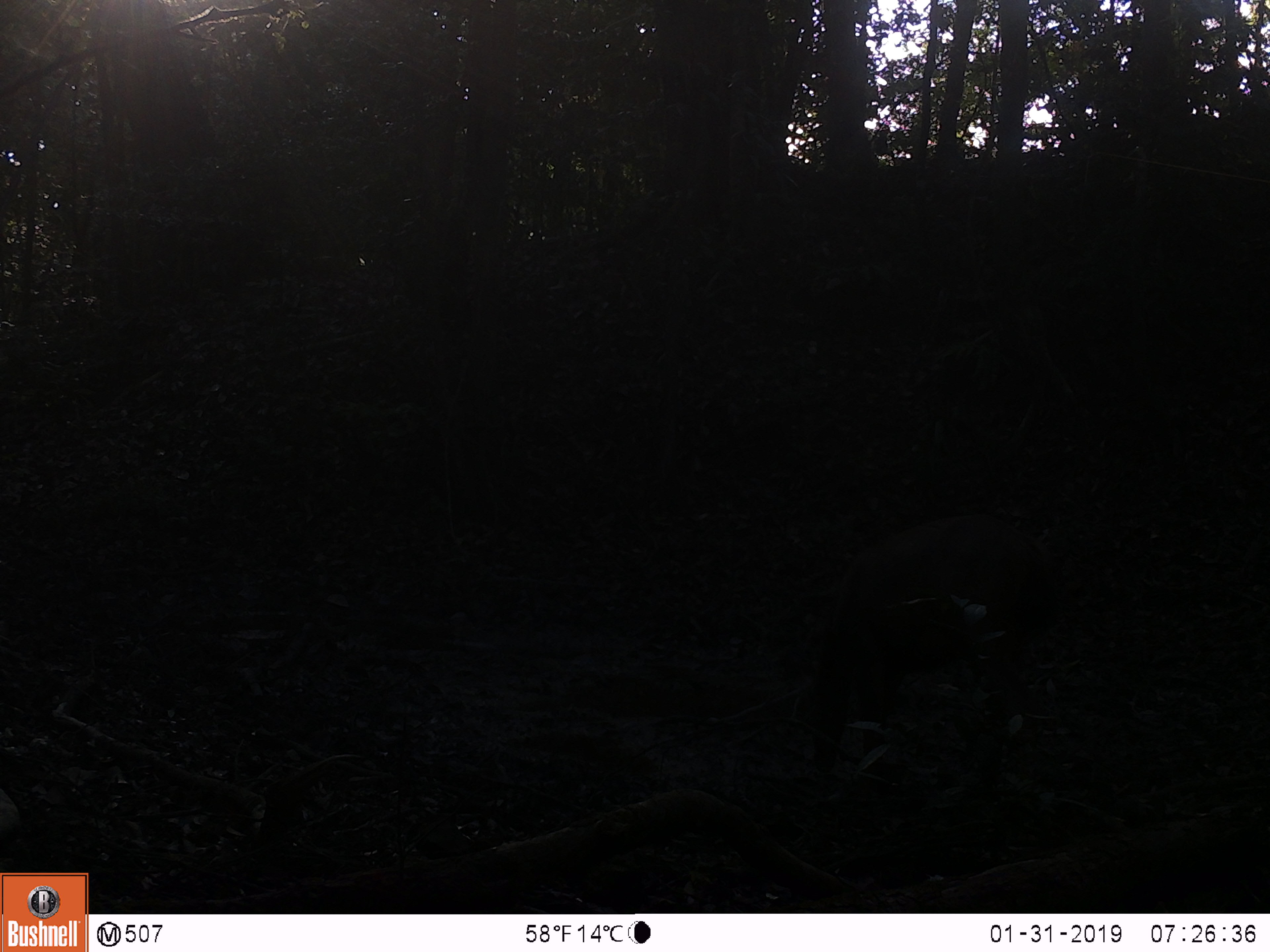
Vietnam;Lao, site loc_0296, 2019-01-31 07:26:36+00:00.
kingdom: Animalia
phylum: Chordata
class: Mammalia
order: Artiodactyla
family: Cervidae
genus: Rusa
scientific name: Rusa unicolor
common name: sambar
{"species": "sambar (Rusa unicolor)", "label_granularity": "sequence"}